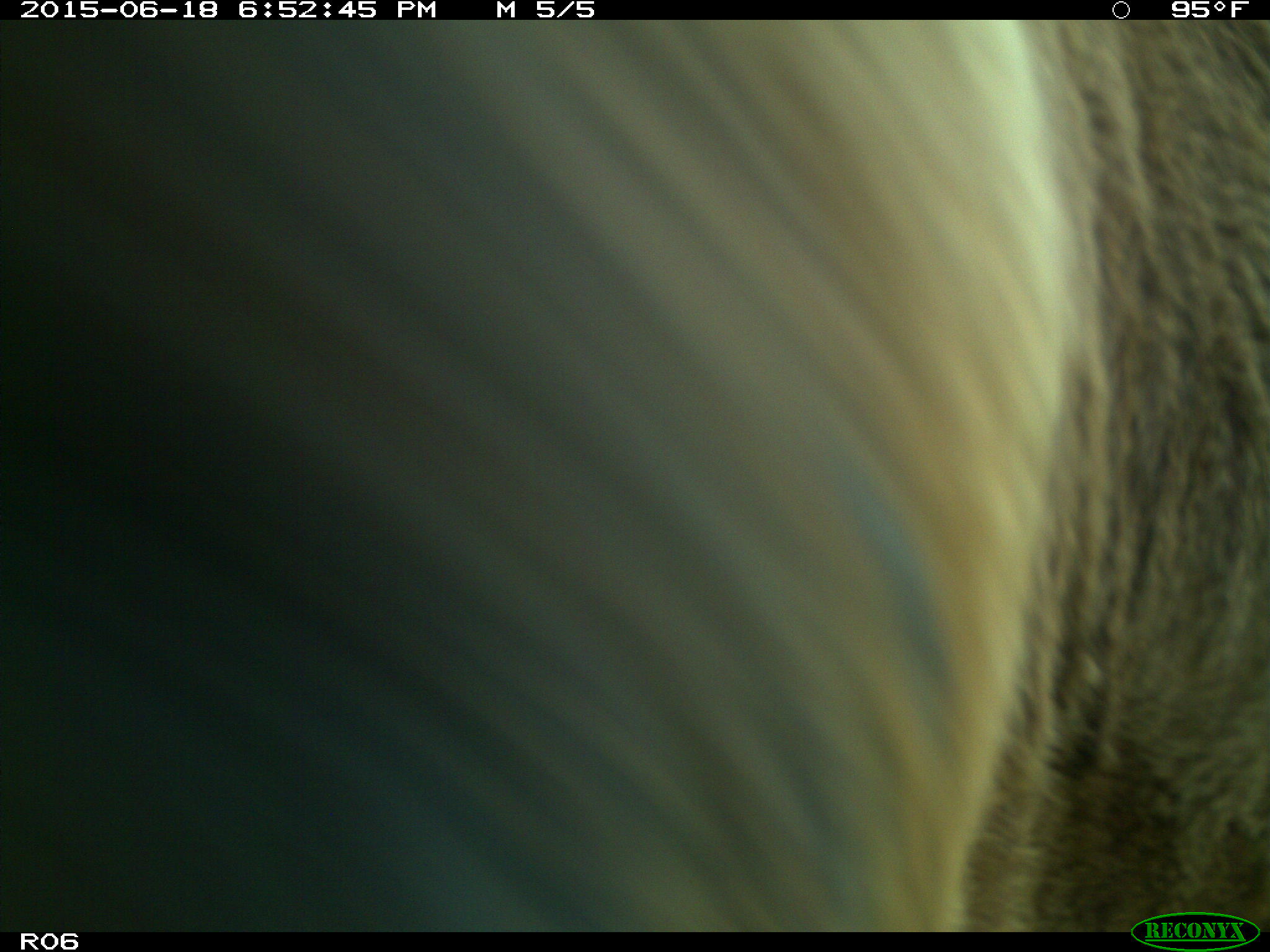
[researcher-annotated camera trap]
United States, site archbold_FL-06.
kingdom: Animalia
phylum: Chordata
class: Mammalia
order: Artiodactyla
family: Bovidae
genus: Bos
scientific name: Bos taurus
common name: domestic cow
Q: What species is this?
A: Bos taurus (domestic cow).